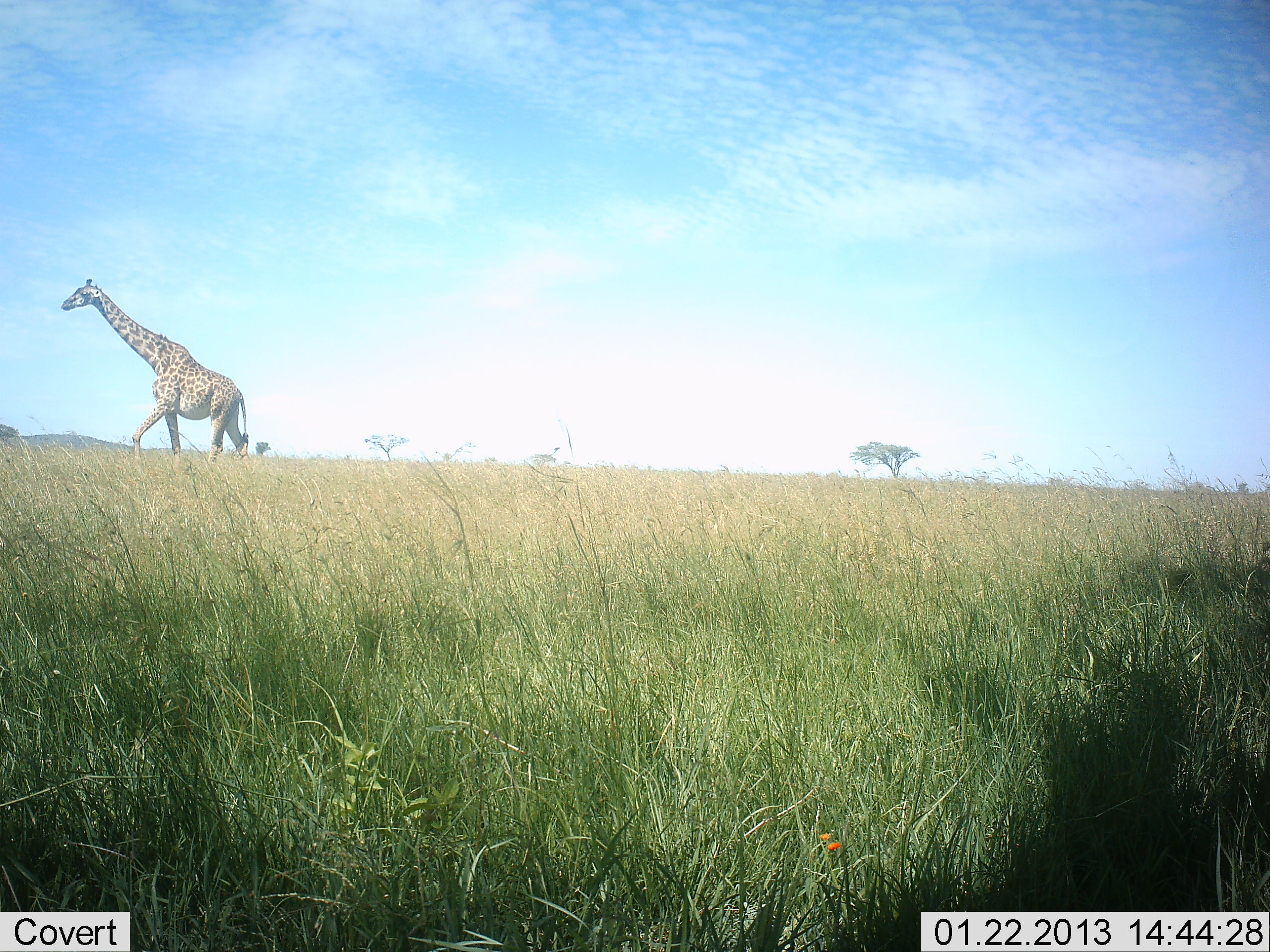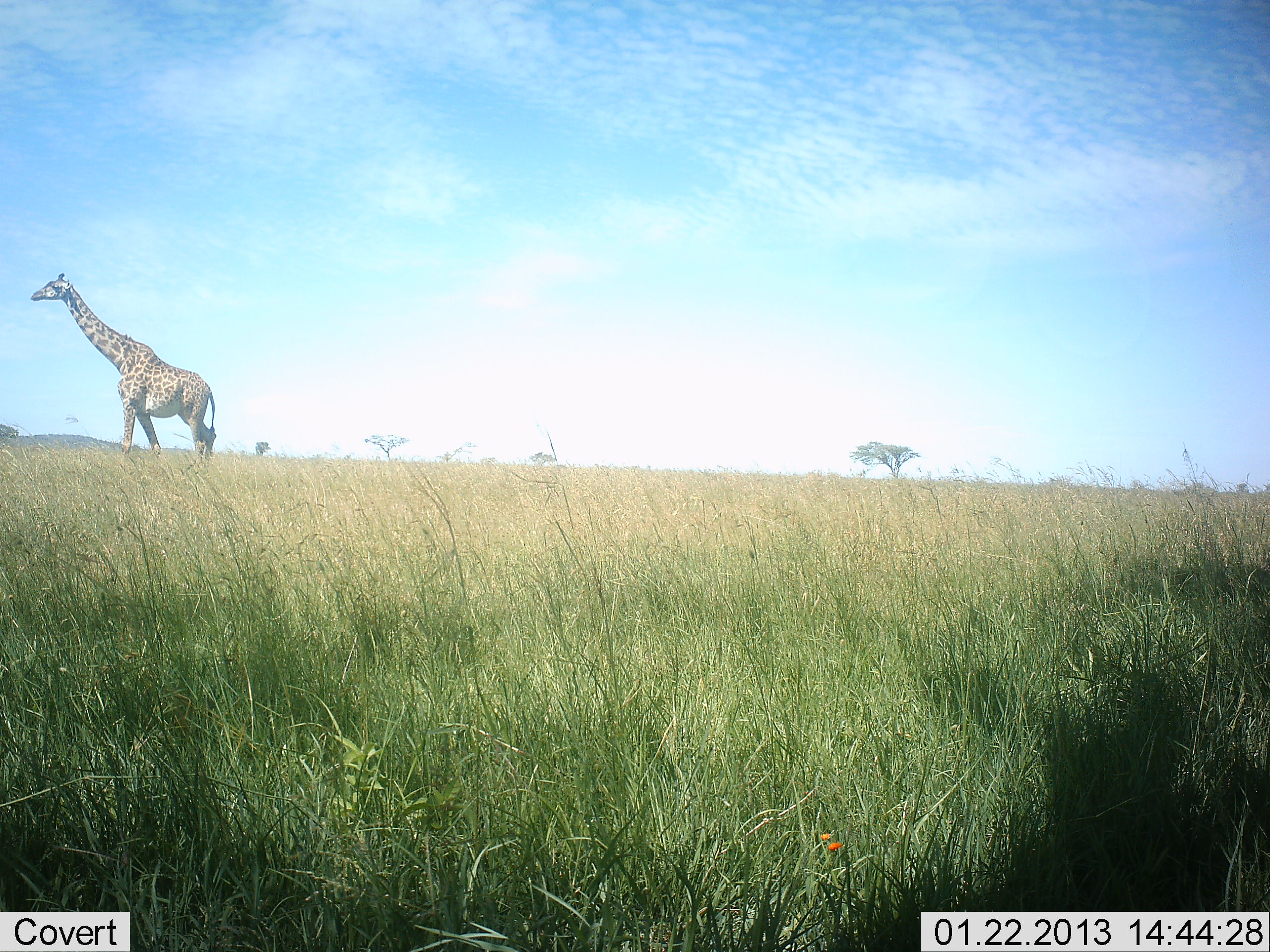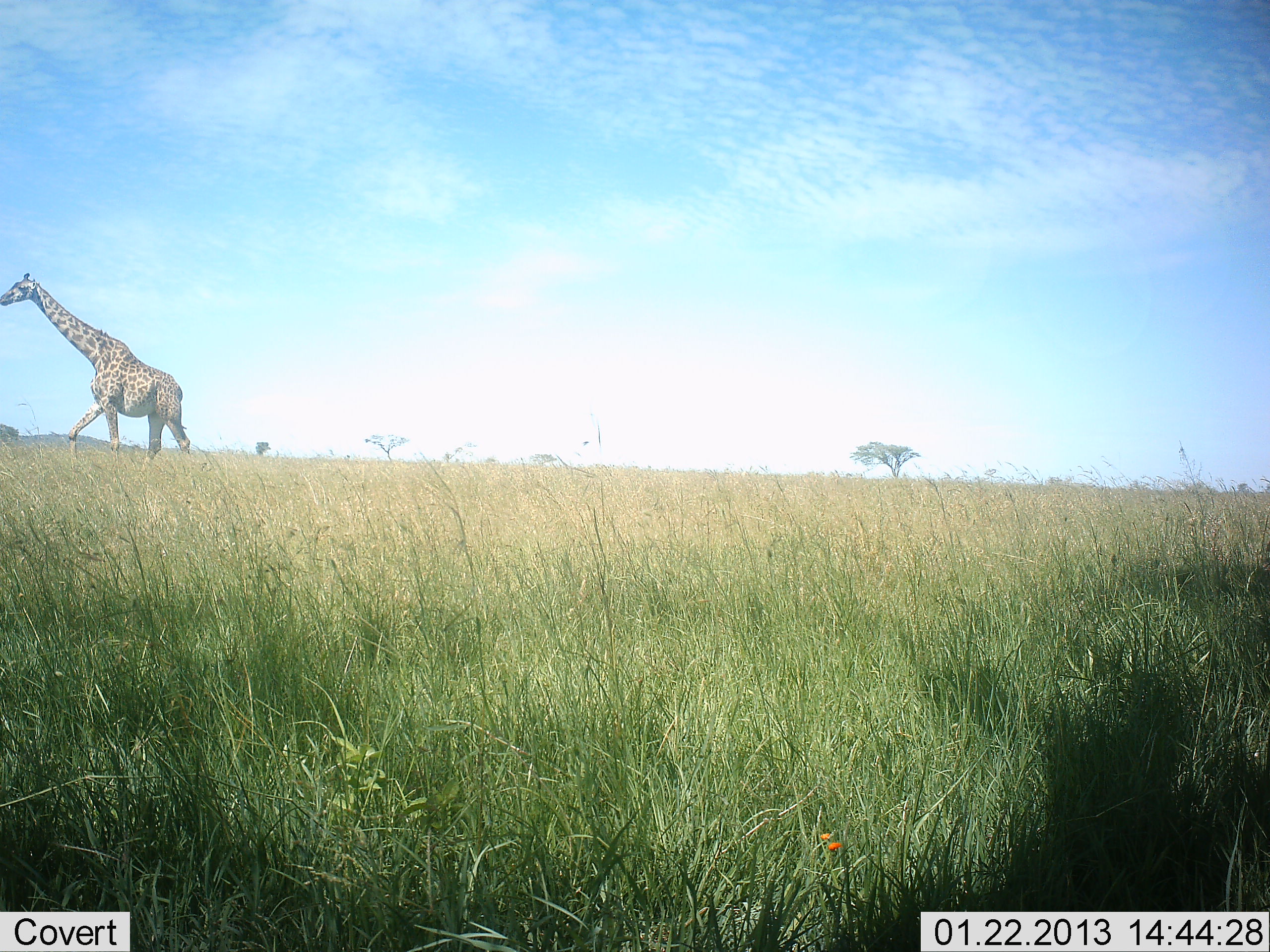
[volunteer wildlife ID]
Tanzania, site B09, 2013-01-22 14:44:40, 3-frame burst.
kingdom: Animalia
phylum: Chordata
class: Mammalia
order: Artiodactyla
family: Giraffidae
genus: Giraffa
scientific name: Giraffa camelopardalis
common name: giraffe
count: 1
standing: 5%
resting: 0%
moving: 98%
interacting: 0%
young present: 0%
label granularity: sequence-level